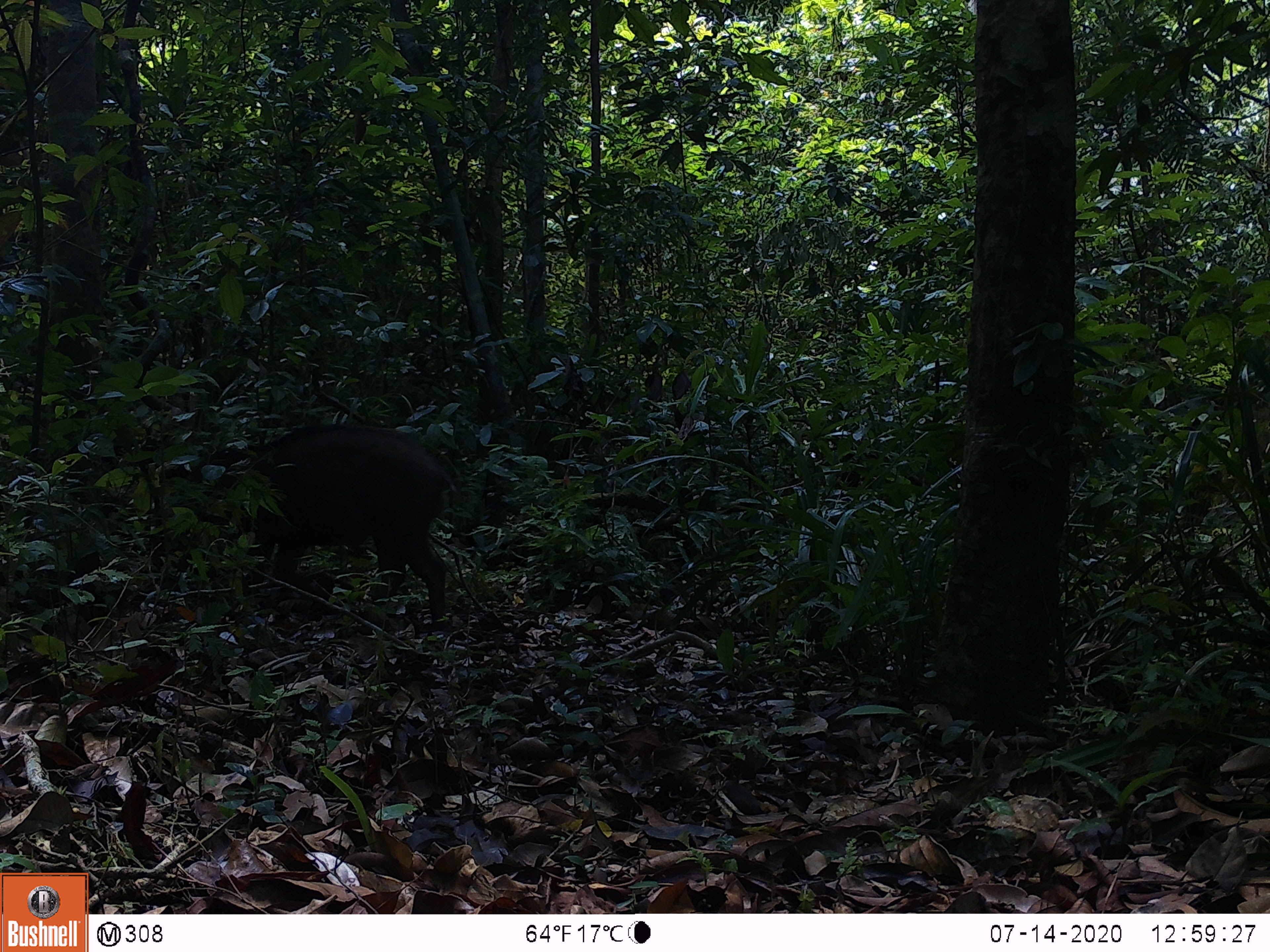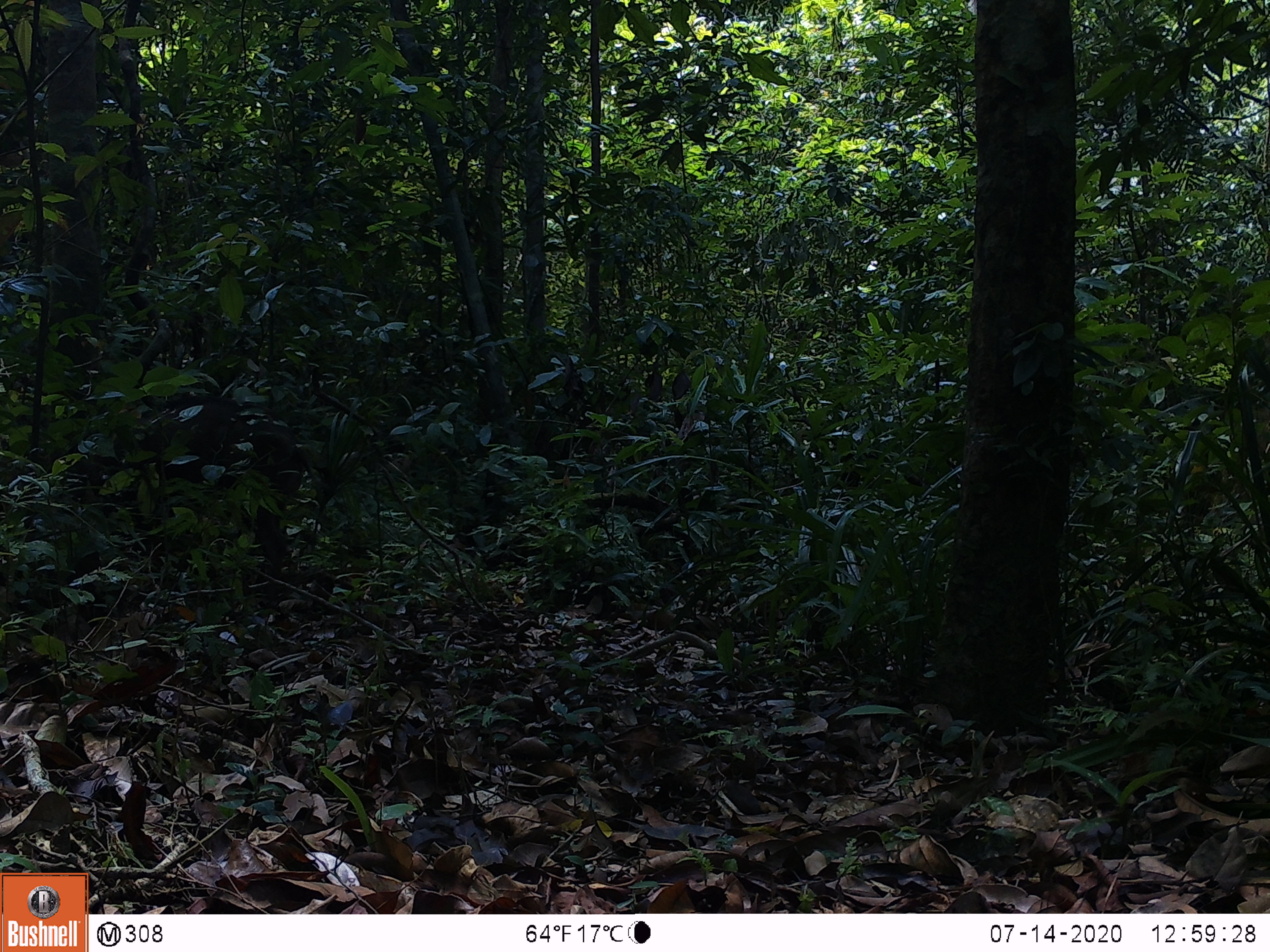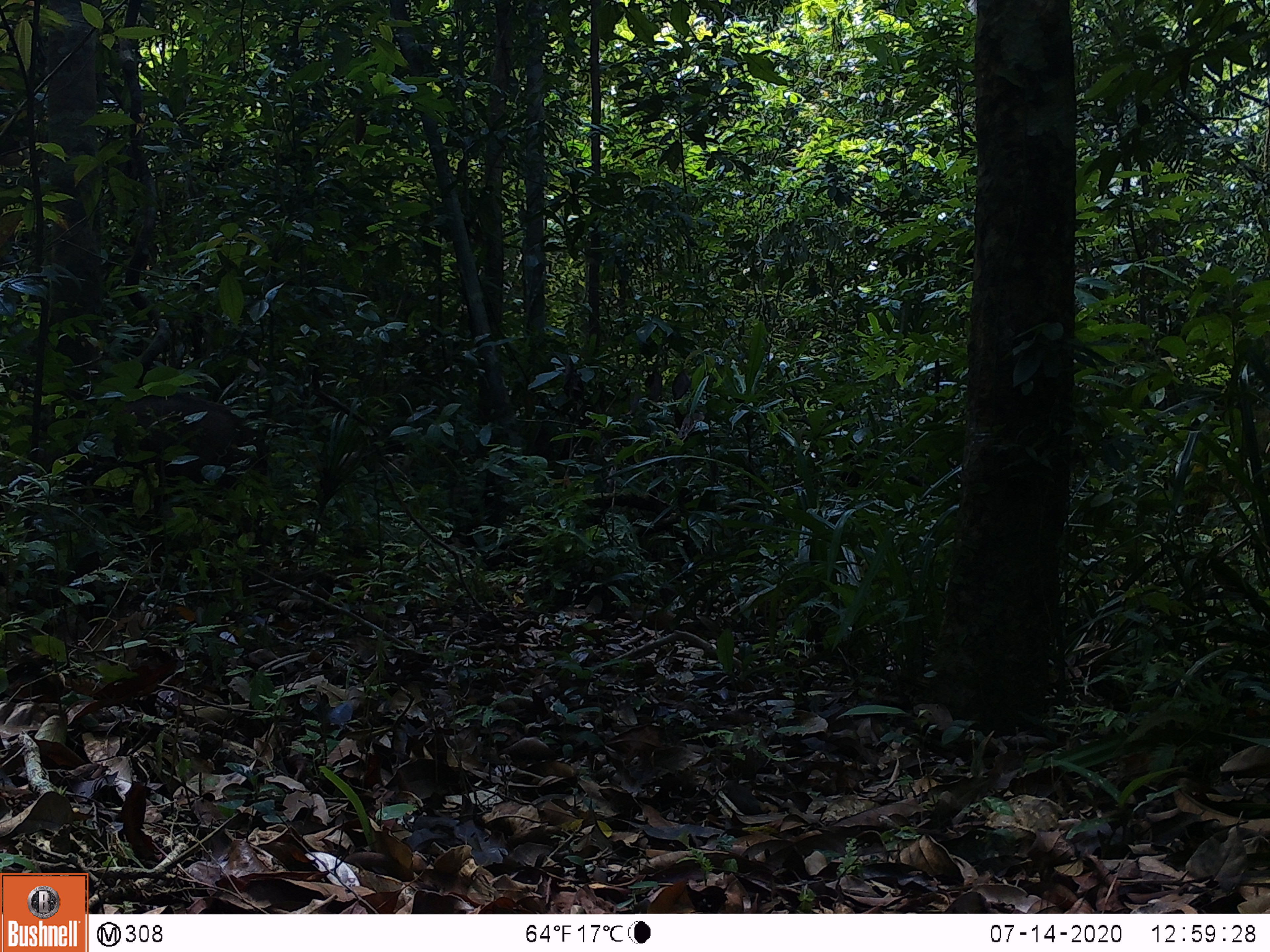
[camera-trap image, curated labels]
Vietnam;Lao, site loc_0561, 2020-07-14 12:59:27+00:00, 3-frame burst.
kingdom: Animalia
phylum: Chordata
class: Mammalia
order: Artiodactyla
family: Suidae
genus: Sus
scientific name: Sus scrofa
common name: eurasian wild pig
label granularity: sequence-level